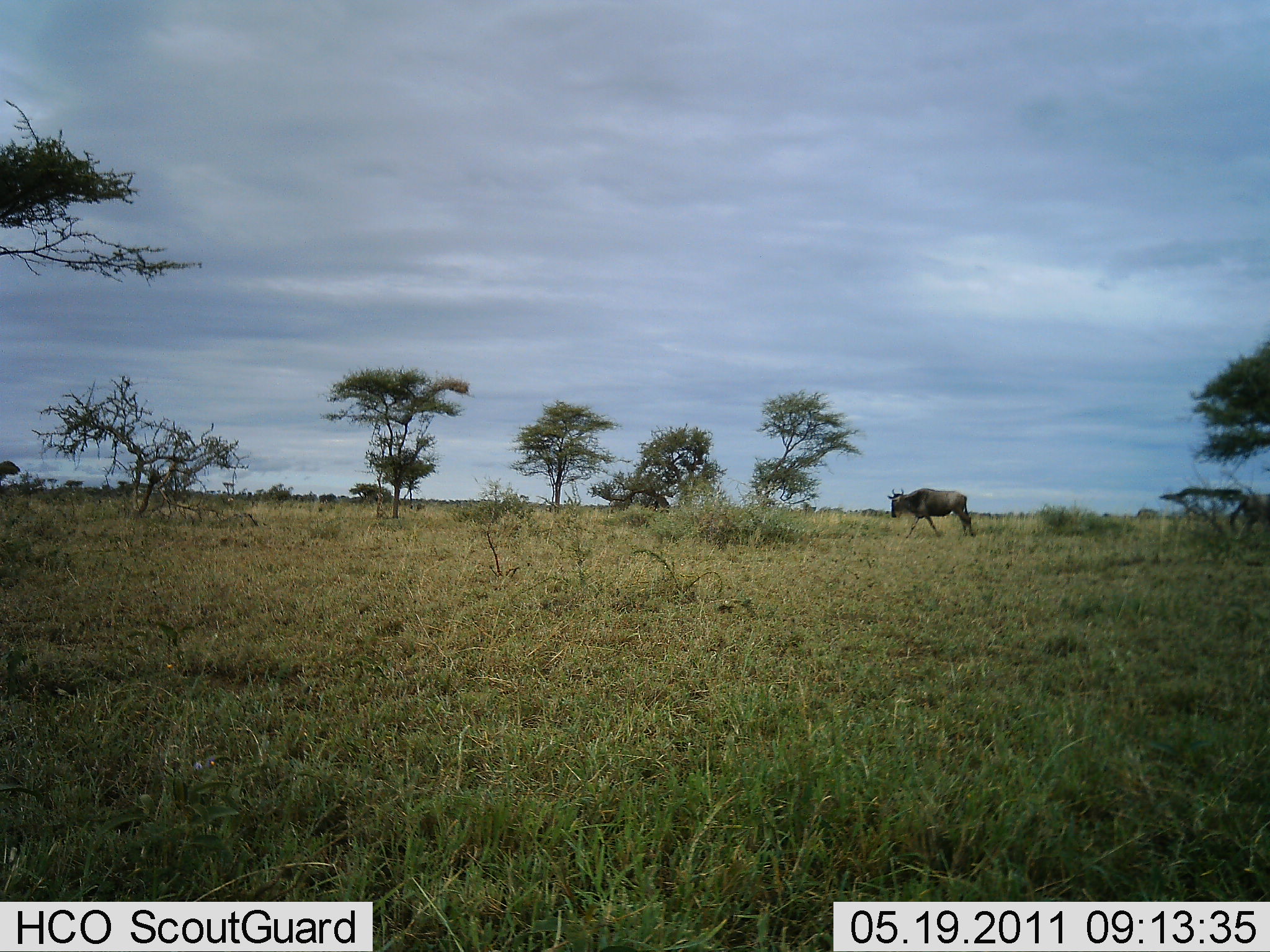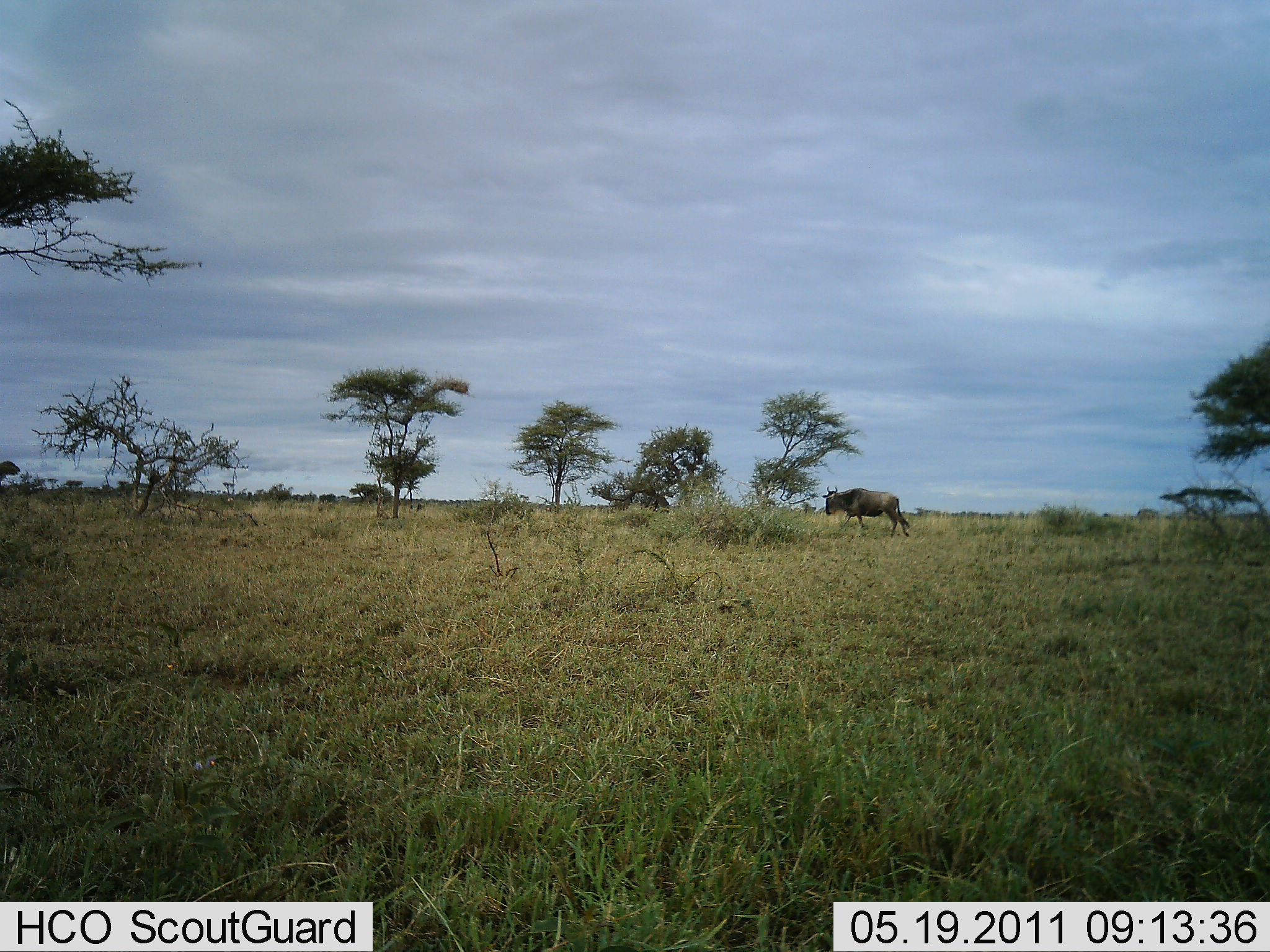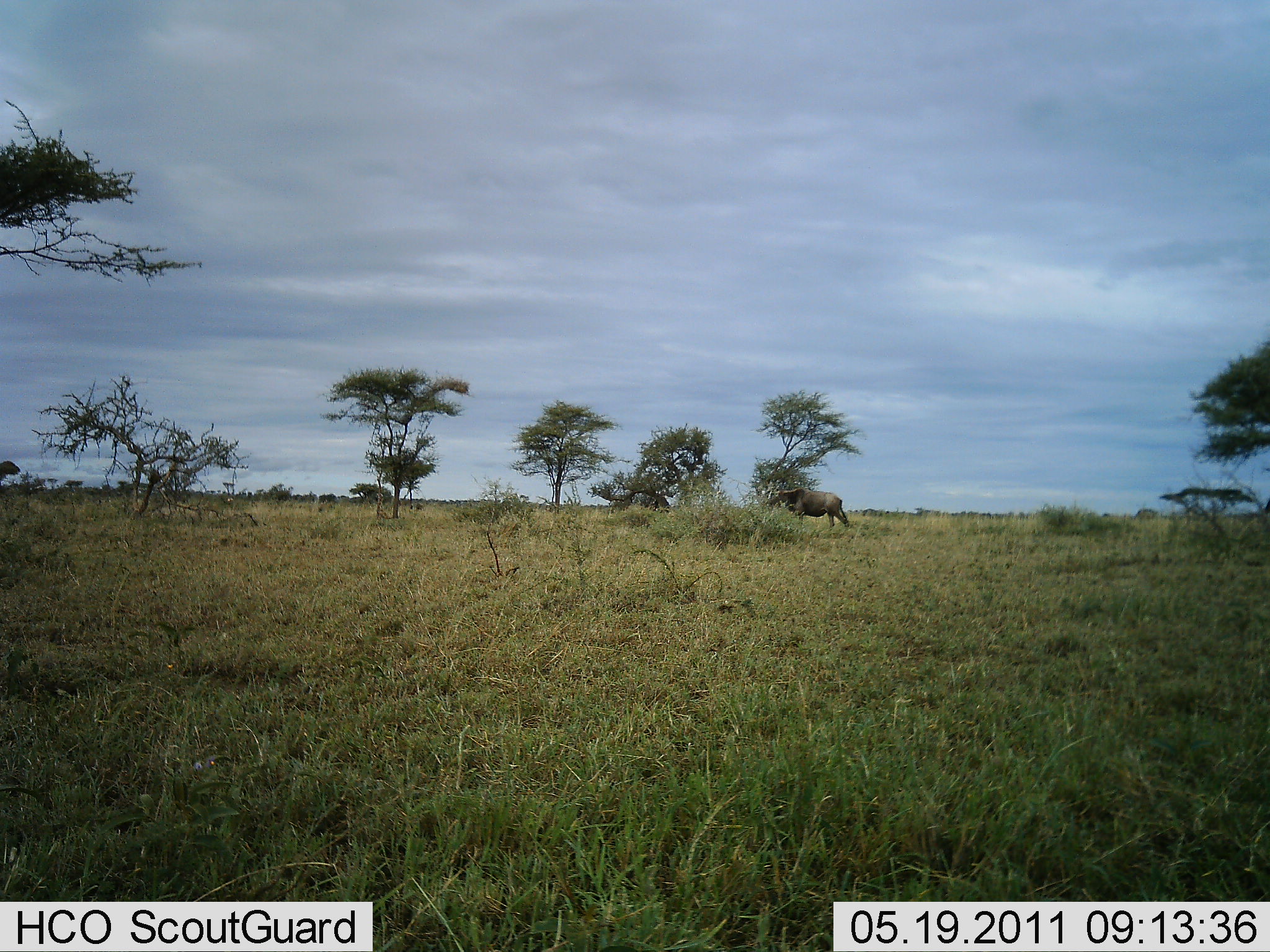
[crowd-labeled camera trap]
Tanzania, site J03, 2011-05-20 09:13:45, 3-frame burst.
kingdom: Animalia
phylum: Chordata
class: Mammalia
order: Artiodactyla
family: Bovidae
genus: Connochaetes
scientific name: Connochaetes taurinus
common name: blue wildebeest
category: wildebeest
Wildebeest (blue wildebeest) (Connochaetes taurinus), count 2. Behavior (volunteer vote fractions): standing 0%, resting 0%, moving 100%, interacting 0%. Young present (vote fraction): 0%. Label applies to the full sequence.